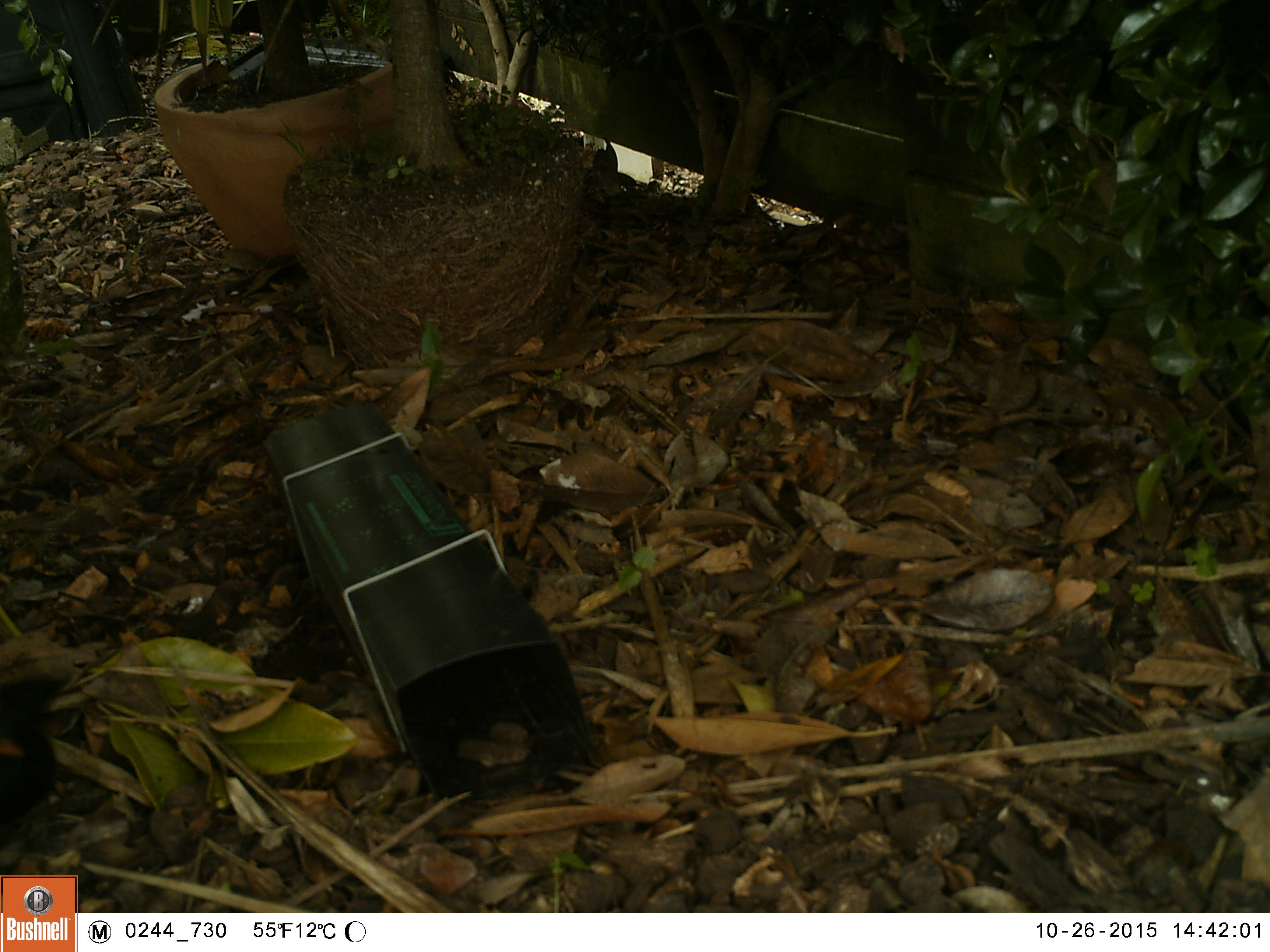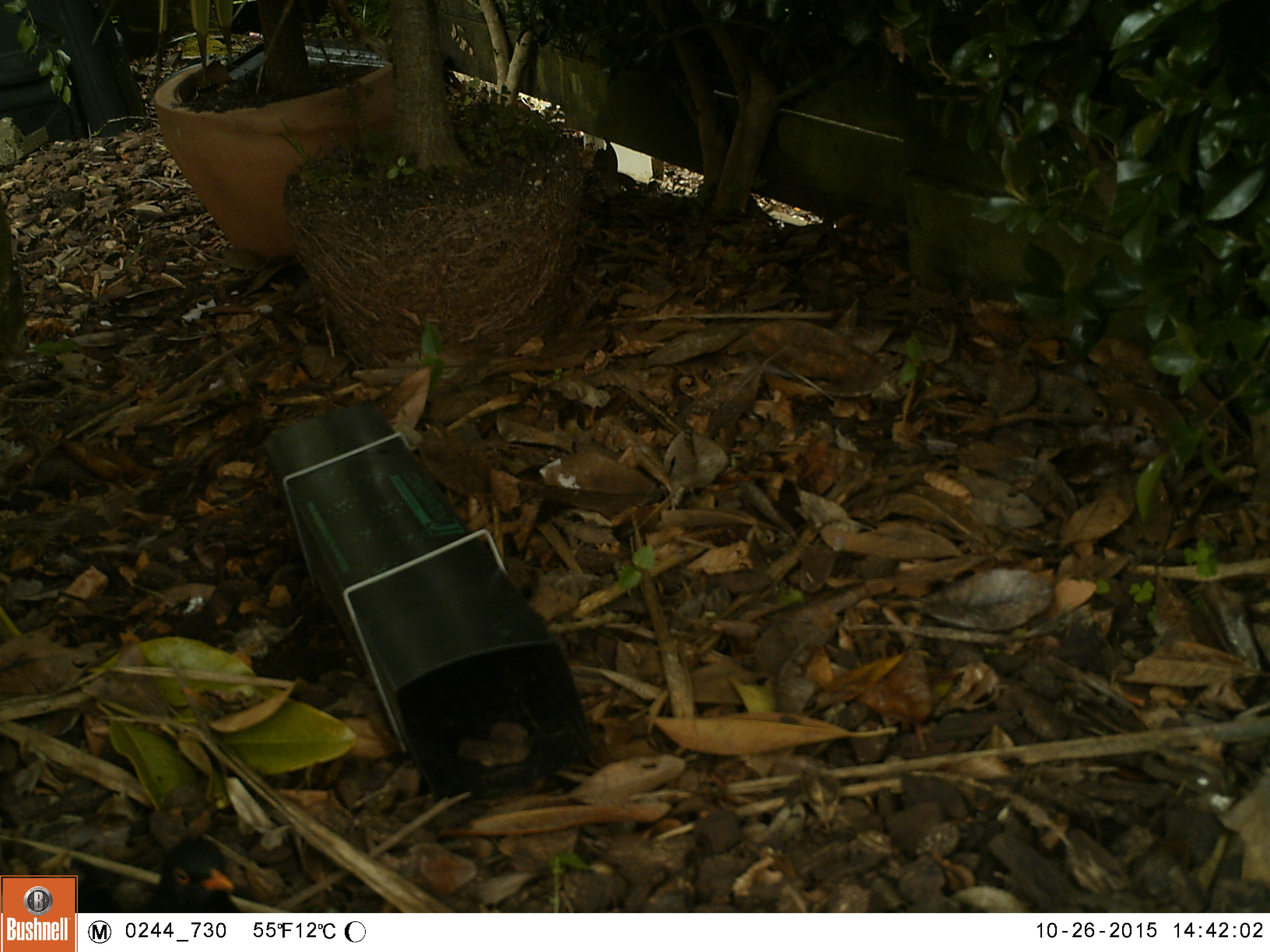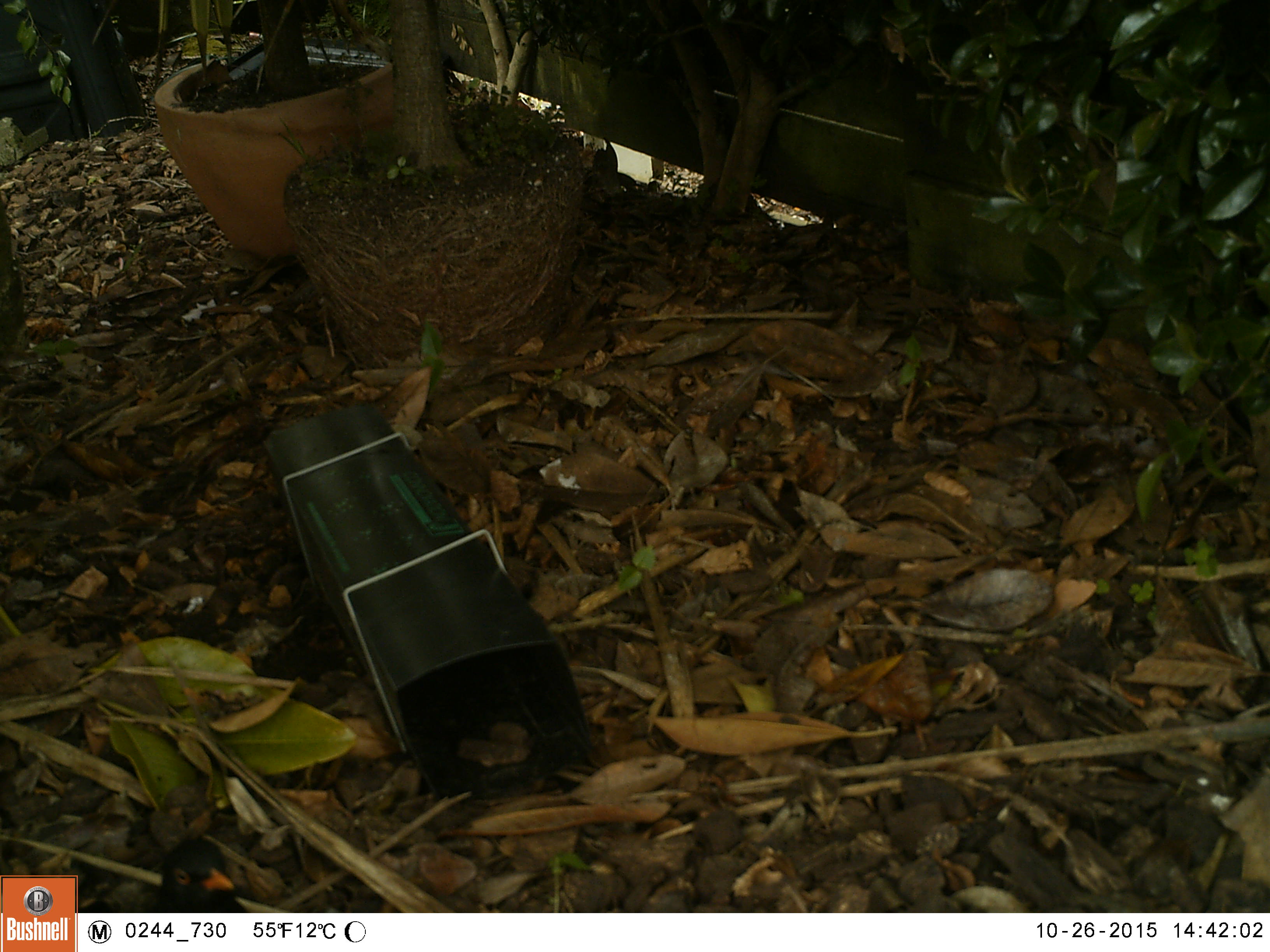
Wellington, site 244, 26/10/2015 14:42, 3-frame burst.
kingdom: Animalia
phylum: Chordata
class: Aves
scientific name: Aves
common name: bird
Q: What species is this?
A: Bird (Aves).